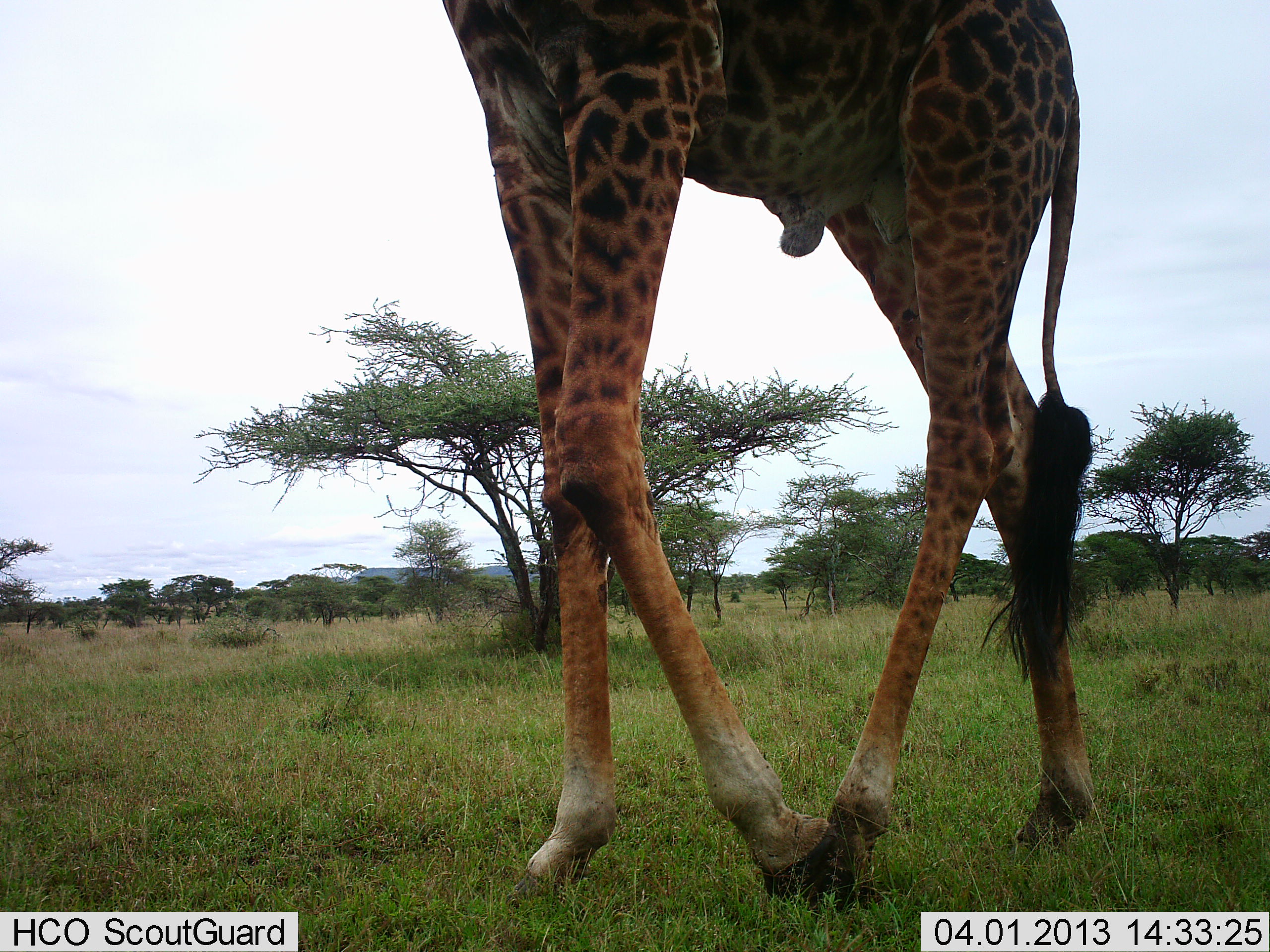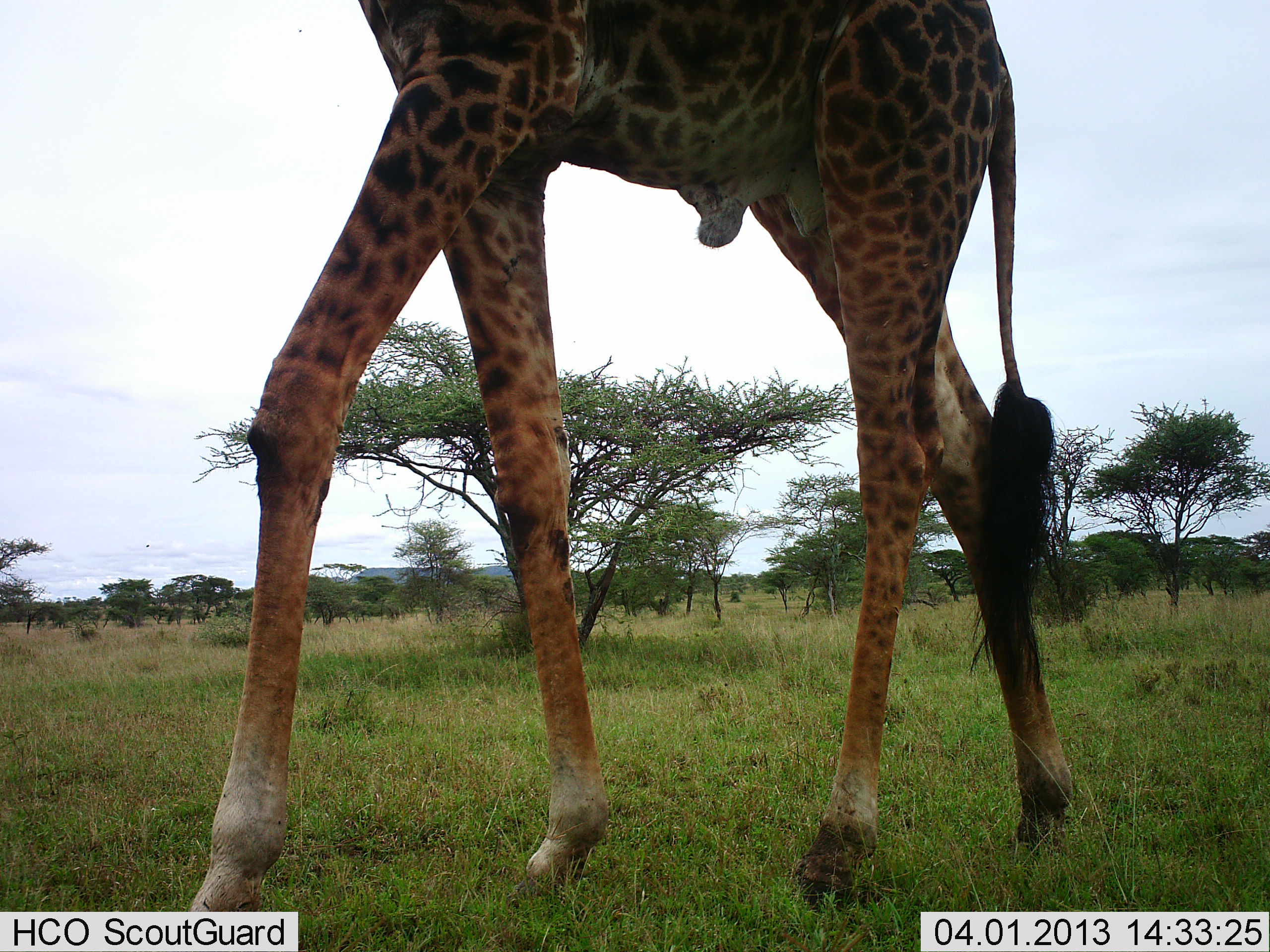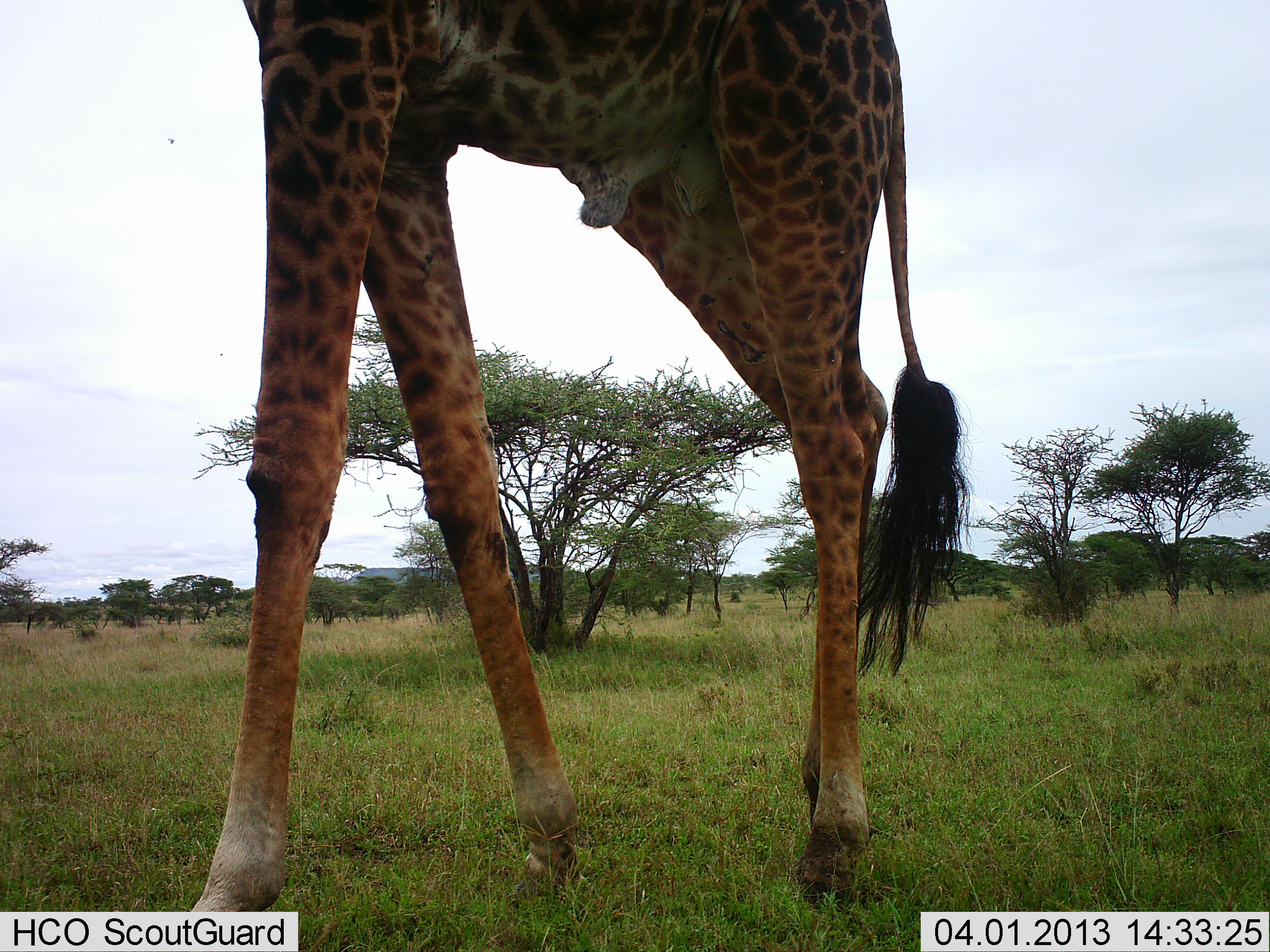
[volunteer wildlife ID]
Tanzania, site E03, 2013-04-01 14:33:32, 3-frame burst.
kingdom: Animalia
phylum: Chordata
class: Mammalia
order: Artiodactyla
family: Giraffidae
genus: Giraffa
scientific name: Giraffa camelopardalis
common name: giraffe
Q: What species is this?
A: Giraffe (Giraffa camelopardalis).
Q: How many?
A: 1.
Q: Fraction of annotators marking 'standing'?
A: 3%.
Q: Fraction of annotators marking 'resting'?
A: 0%.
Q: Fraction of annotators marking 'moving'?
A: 100%.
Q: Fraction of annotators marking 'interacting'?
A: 0%.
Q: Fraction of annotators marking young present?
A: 0%.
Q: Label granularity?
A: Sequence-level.